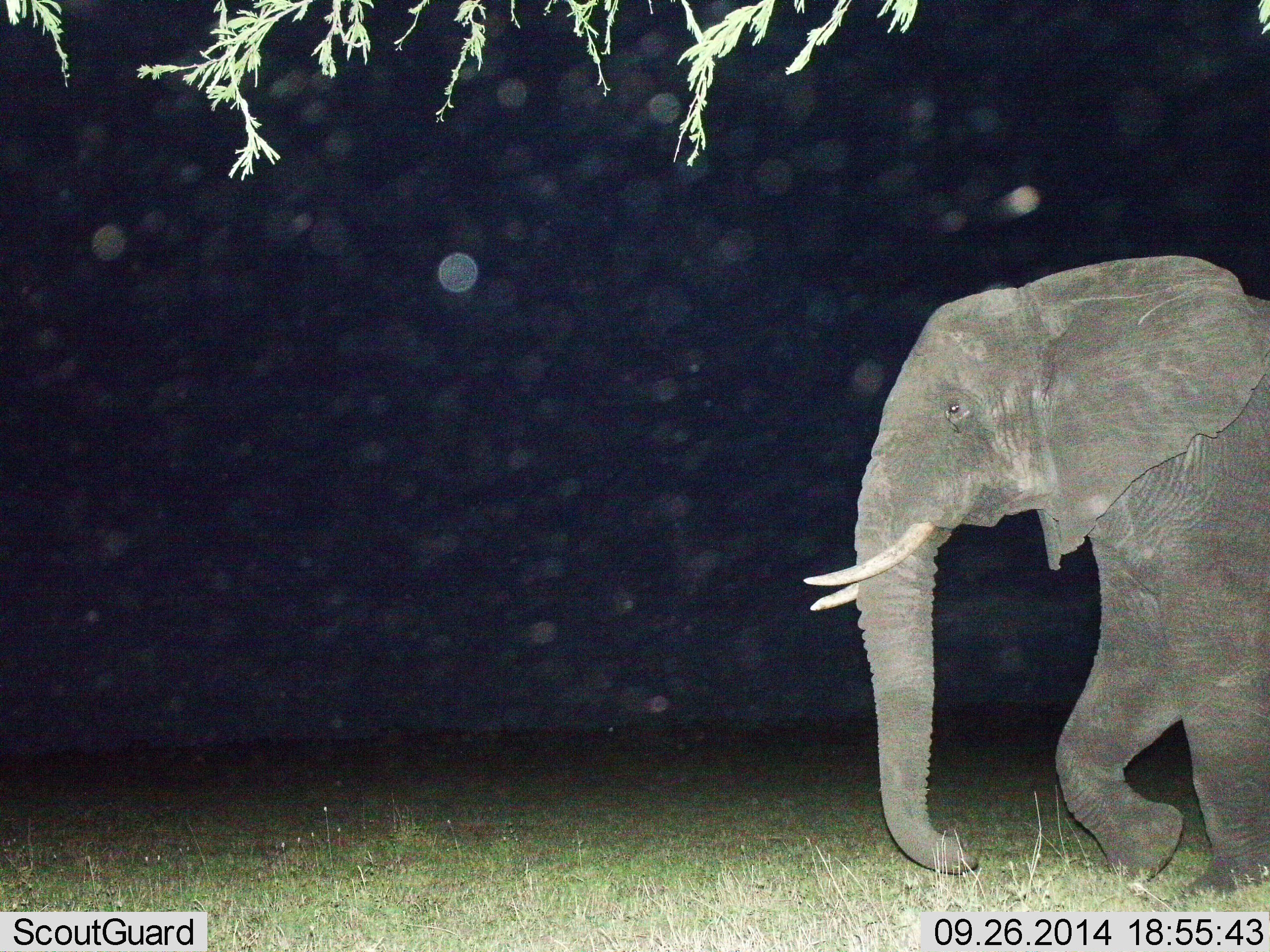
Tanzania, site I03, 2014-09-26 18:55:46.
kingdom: Animalia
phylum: Chordata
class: Mammalia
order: Proboscidea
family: Elephantidae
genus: Loxodonta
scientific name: Loxodonta africana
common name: african bush elephant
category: elephant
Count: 1.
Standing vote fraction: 0%.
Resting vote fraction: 0%.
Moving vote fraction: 100%.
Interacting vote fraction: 0%.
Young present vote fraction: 0%.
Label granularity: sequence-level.